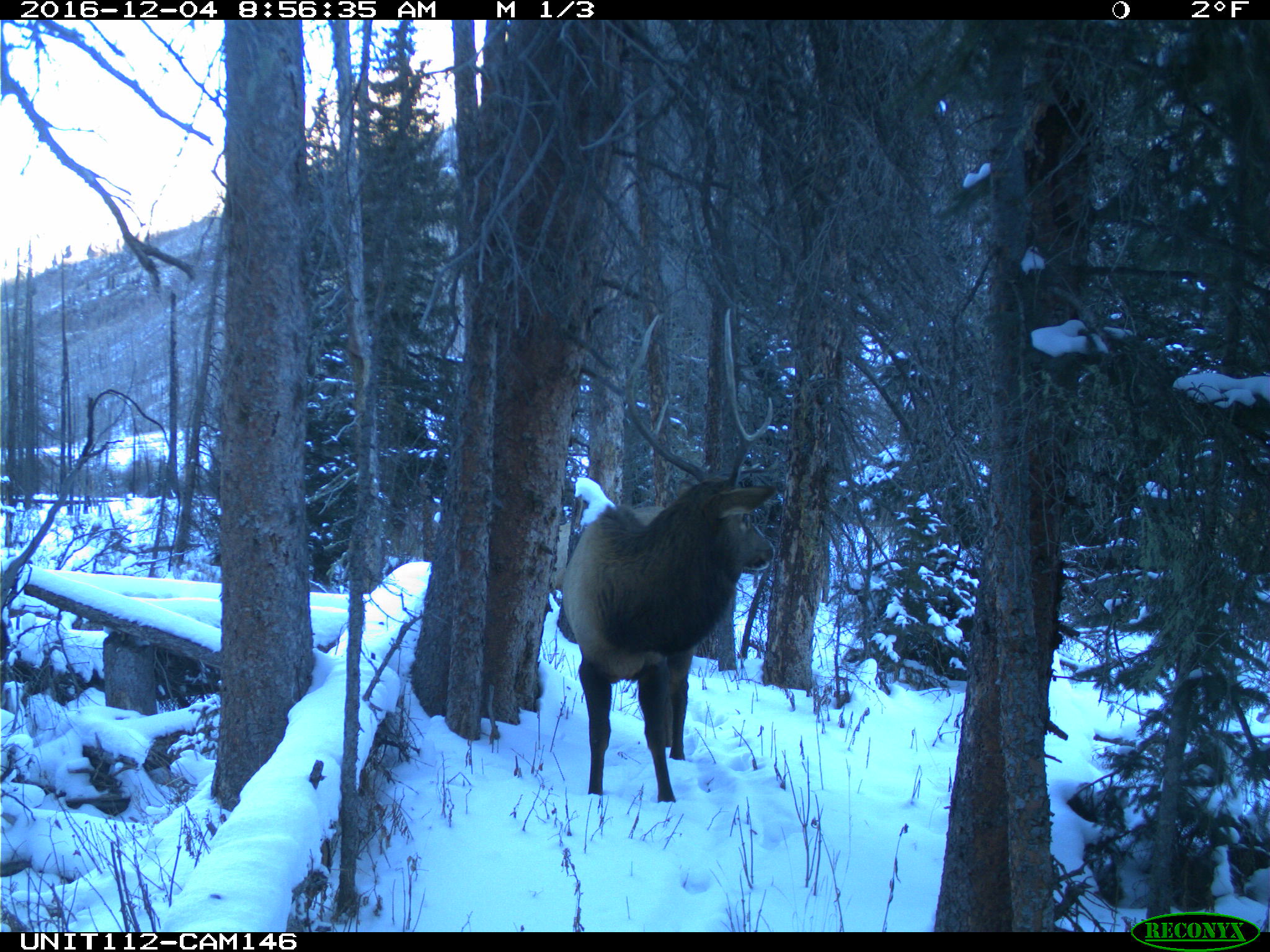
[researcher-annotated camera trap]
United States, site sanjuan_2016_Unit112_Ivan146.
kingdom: Animalia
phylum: Chordata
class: Mammalia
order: Artiodactyla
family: Cervidae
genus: Cervus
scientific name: Cervus elaphus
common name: red deer